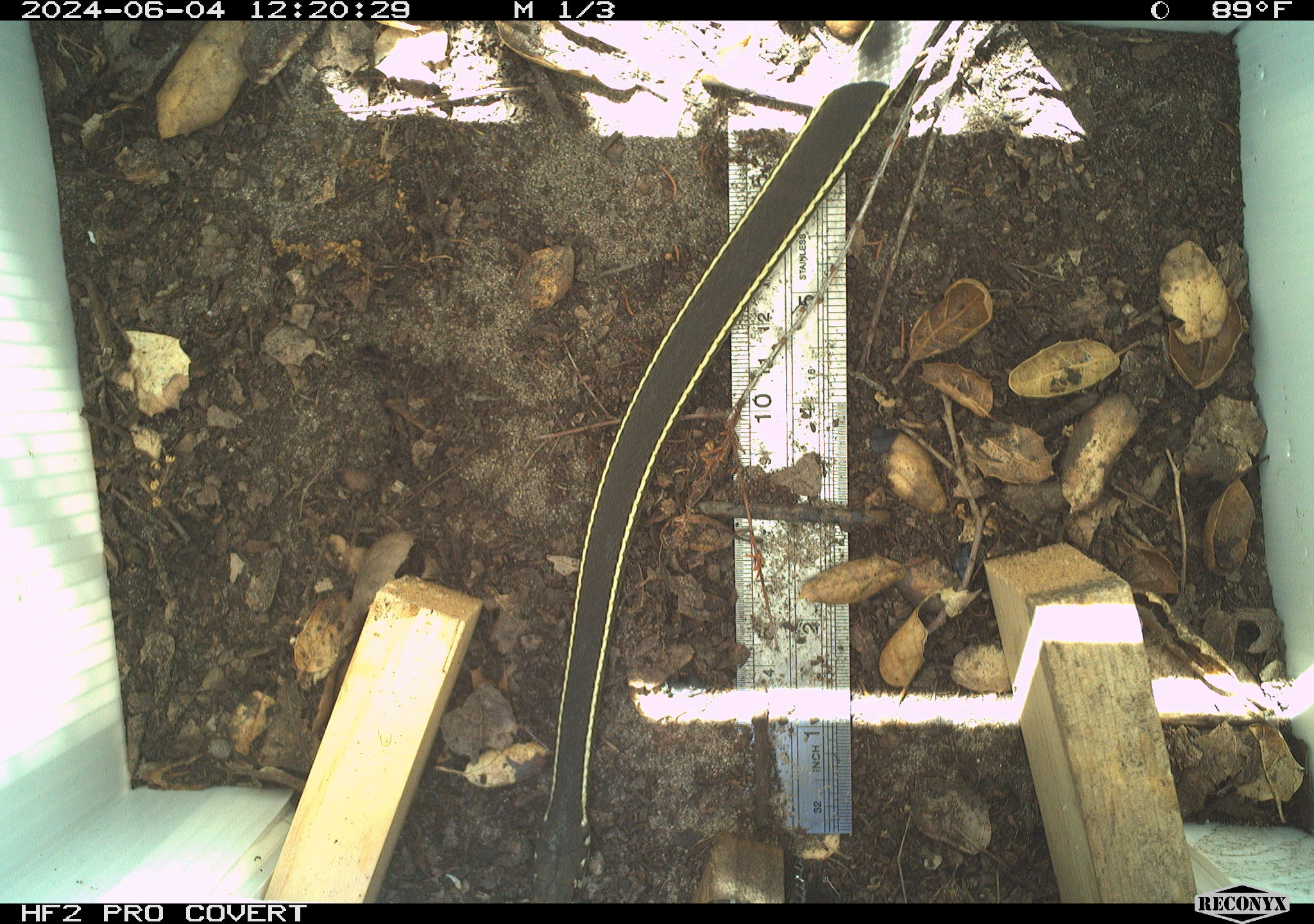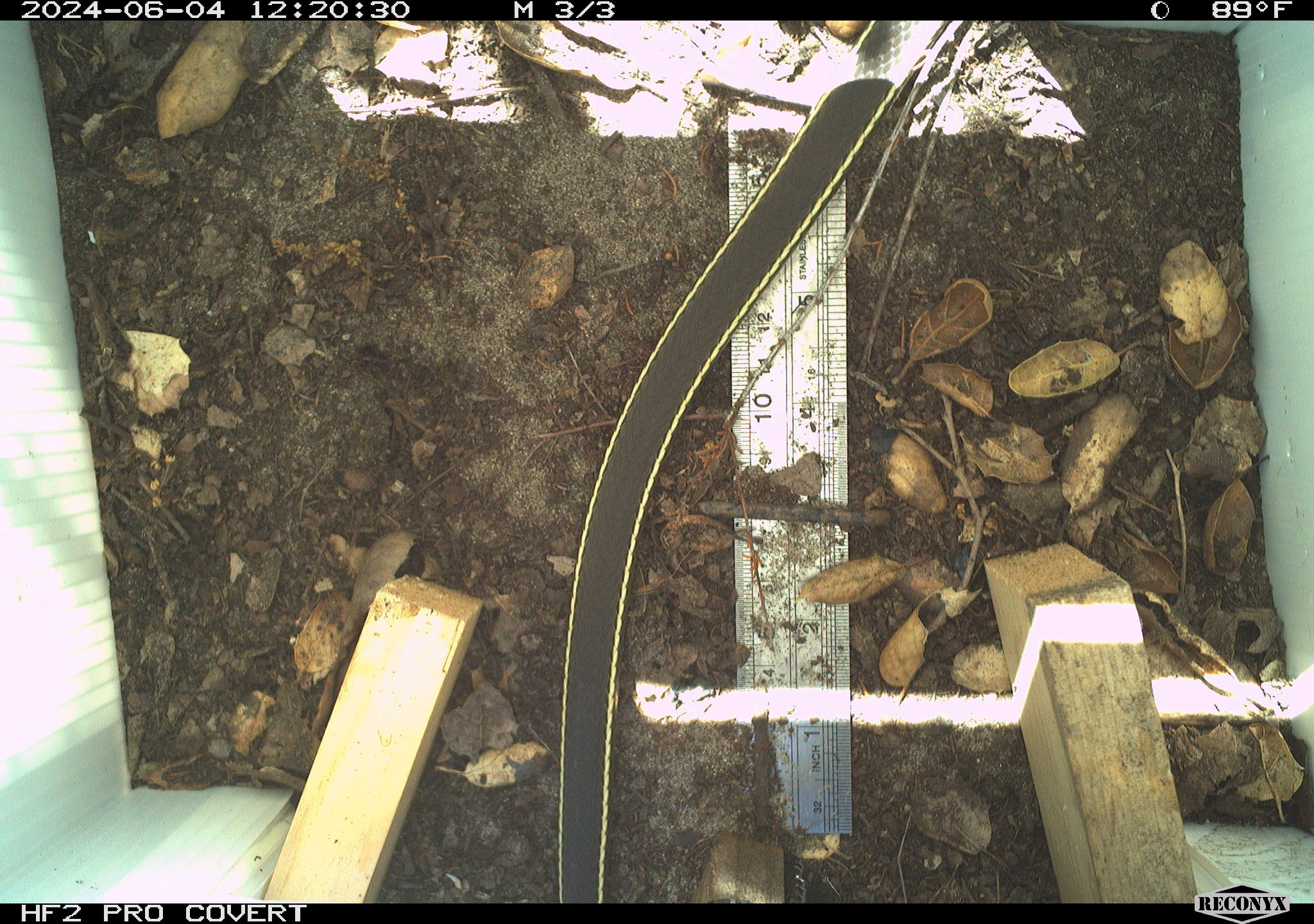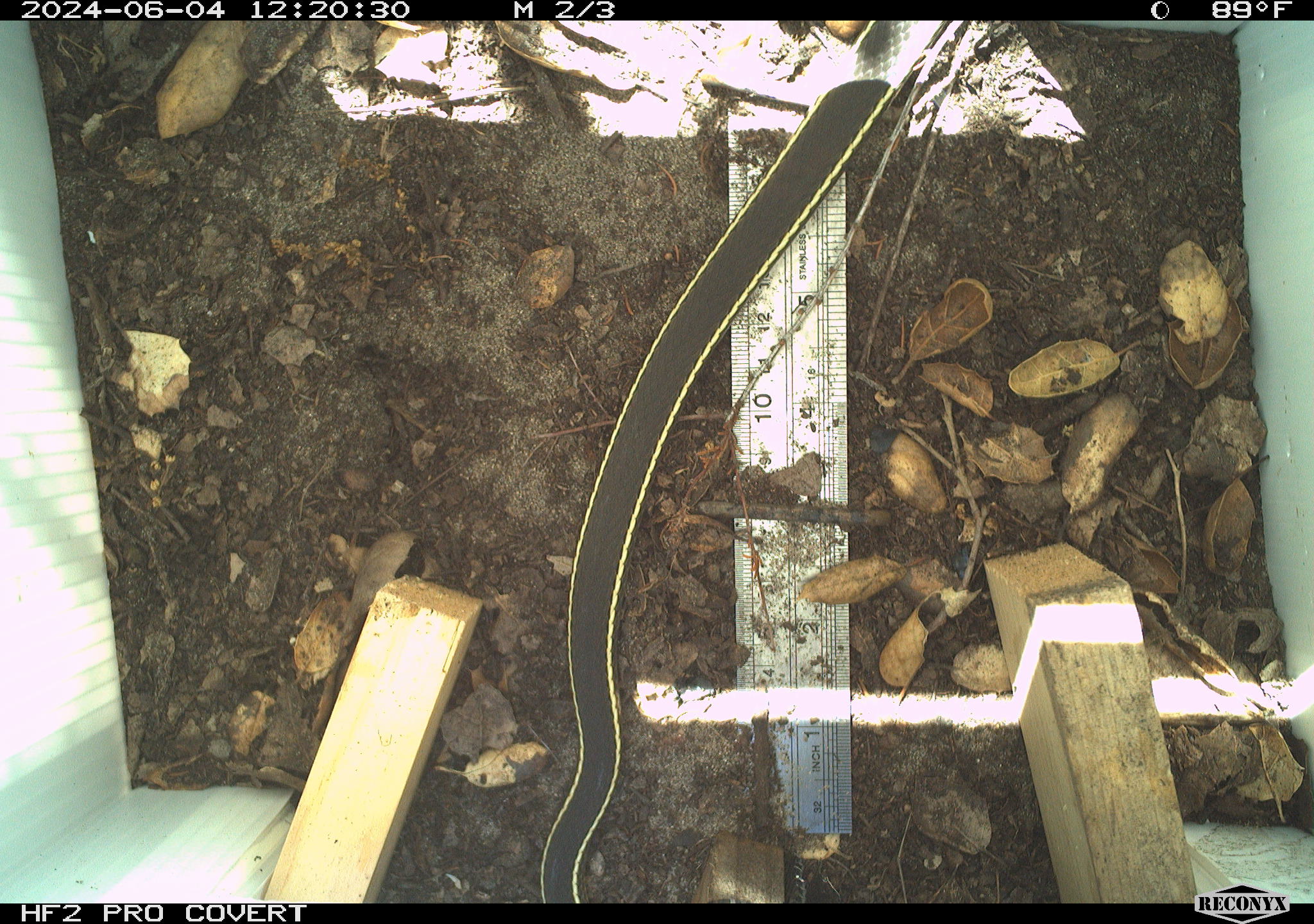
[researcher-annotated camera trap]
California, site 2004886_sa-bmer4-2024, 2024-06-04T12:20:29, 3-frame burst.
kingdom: Animalia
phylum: Chordata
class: Reptilia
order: Squamata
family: Colubridae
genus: Masticophis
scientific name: Masticophis lateralis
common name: striped racer